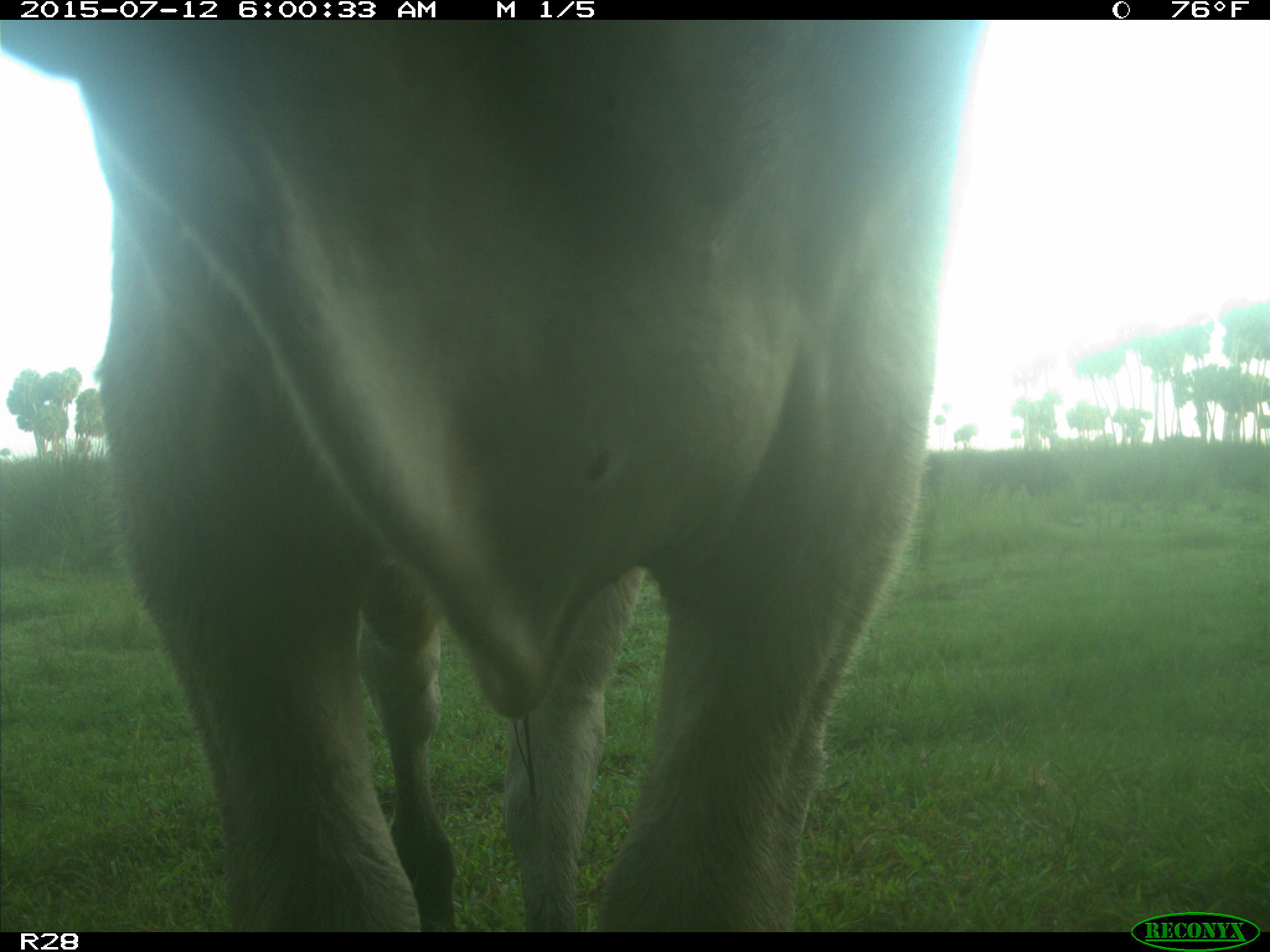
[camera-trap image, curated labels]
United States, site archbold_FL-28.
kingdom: Animalia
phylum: Chordata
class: Mammalia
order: Artiodactyla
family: Bovidae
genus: Bos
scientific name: Bos taurus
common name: domestic cow